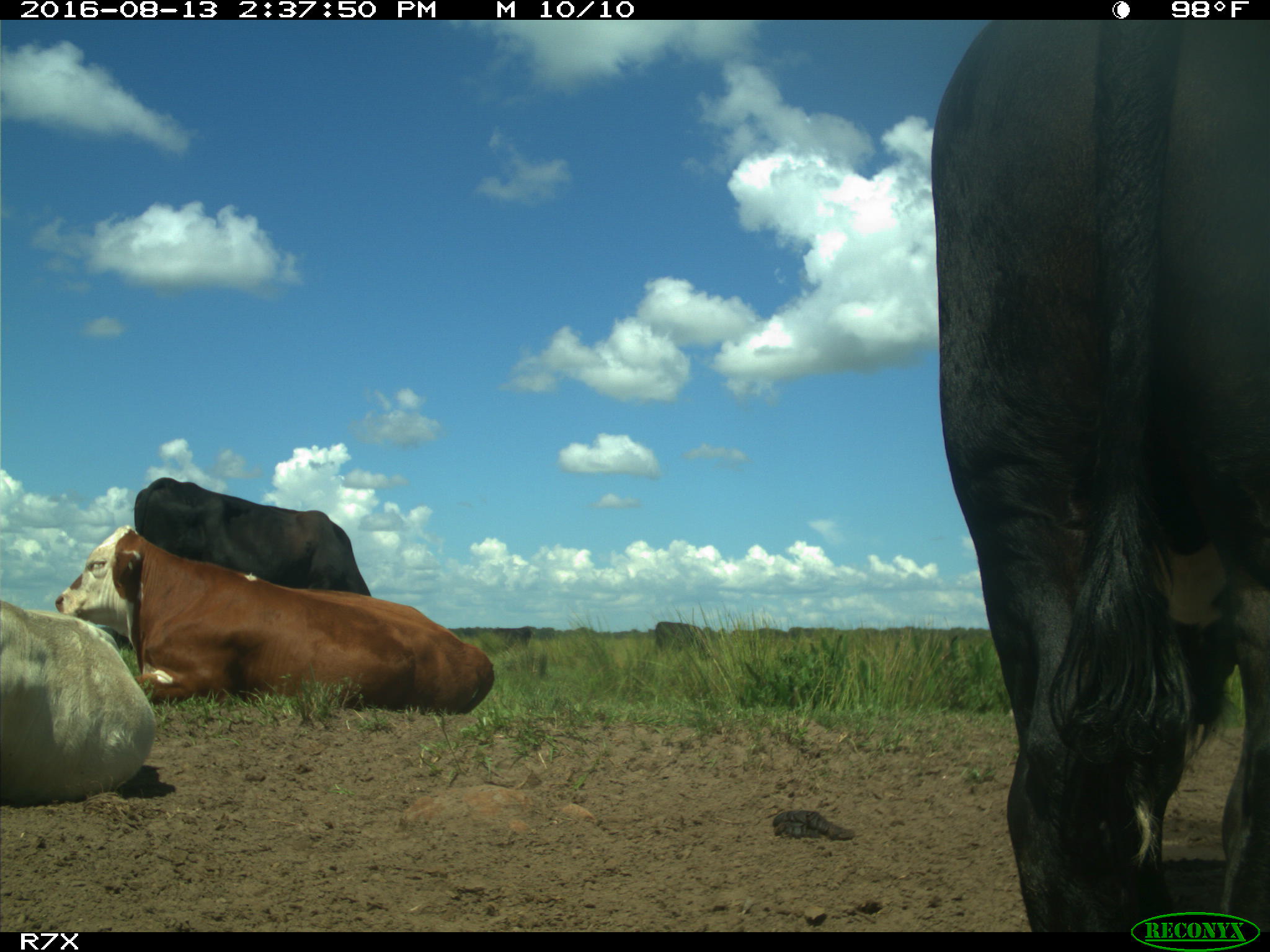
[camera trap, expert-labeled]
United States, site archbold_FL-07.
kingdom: Animalia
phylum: Chordata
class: Mammalia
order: Artiodactyla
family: Bovidae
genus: Bos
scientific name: Bos taurus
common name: domestic cow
Bos taurus (domestic cow).